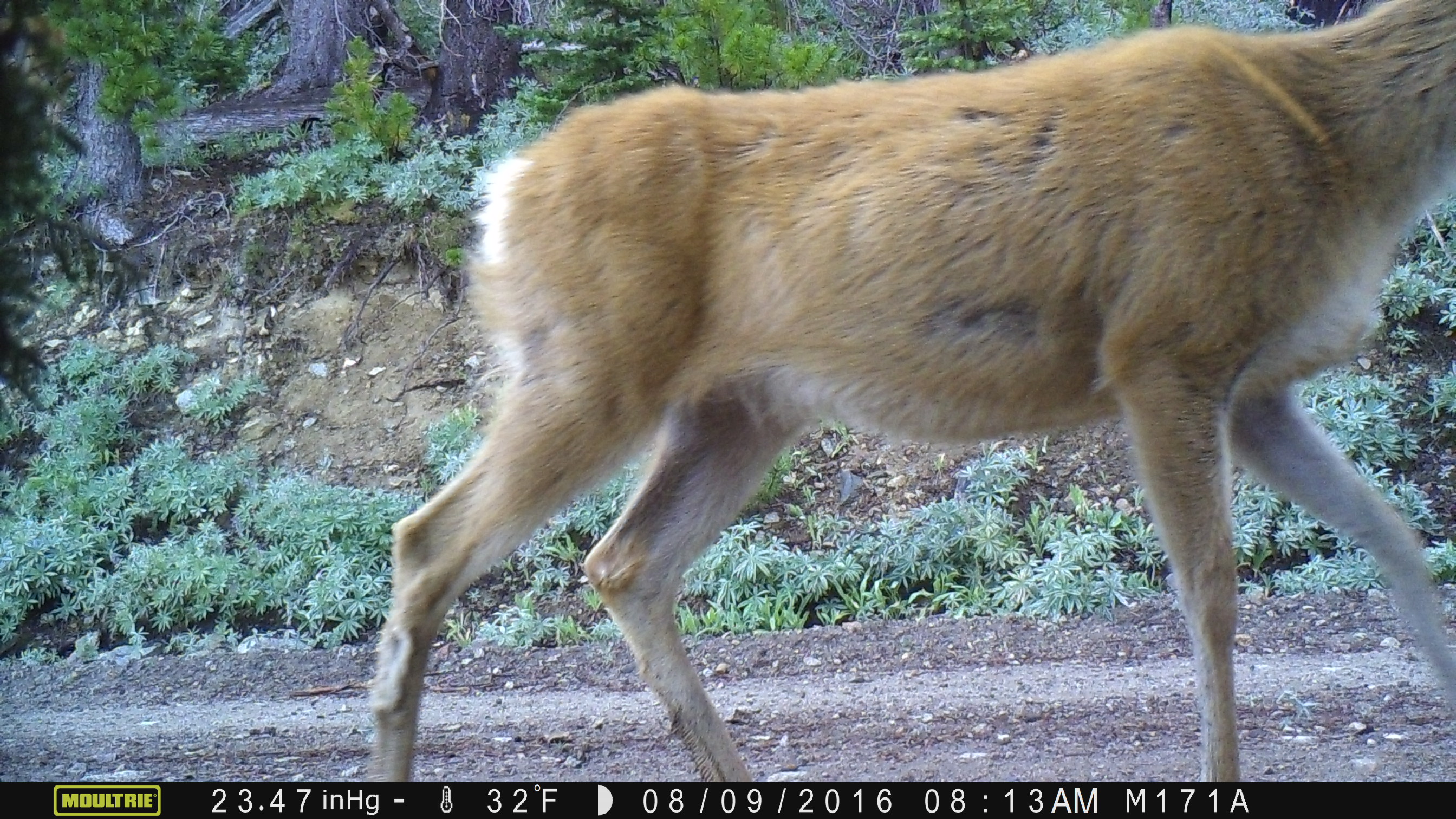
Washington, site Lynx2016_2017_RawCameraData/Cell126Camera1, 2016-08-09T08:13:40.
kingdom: Animalia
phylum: Chordata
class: Mammalia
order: Artiodactyla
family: Cervidae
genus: Odocoileus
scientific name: Odocoileus hemionus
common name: mule deer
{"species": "Odocoileus hemionus (mule deer)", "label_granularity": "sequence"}